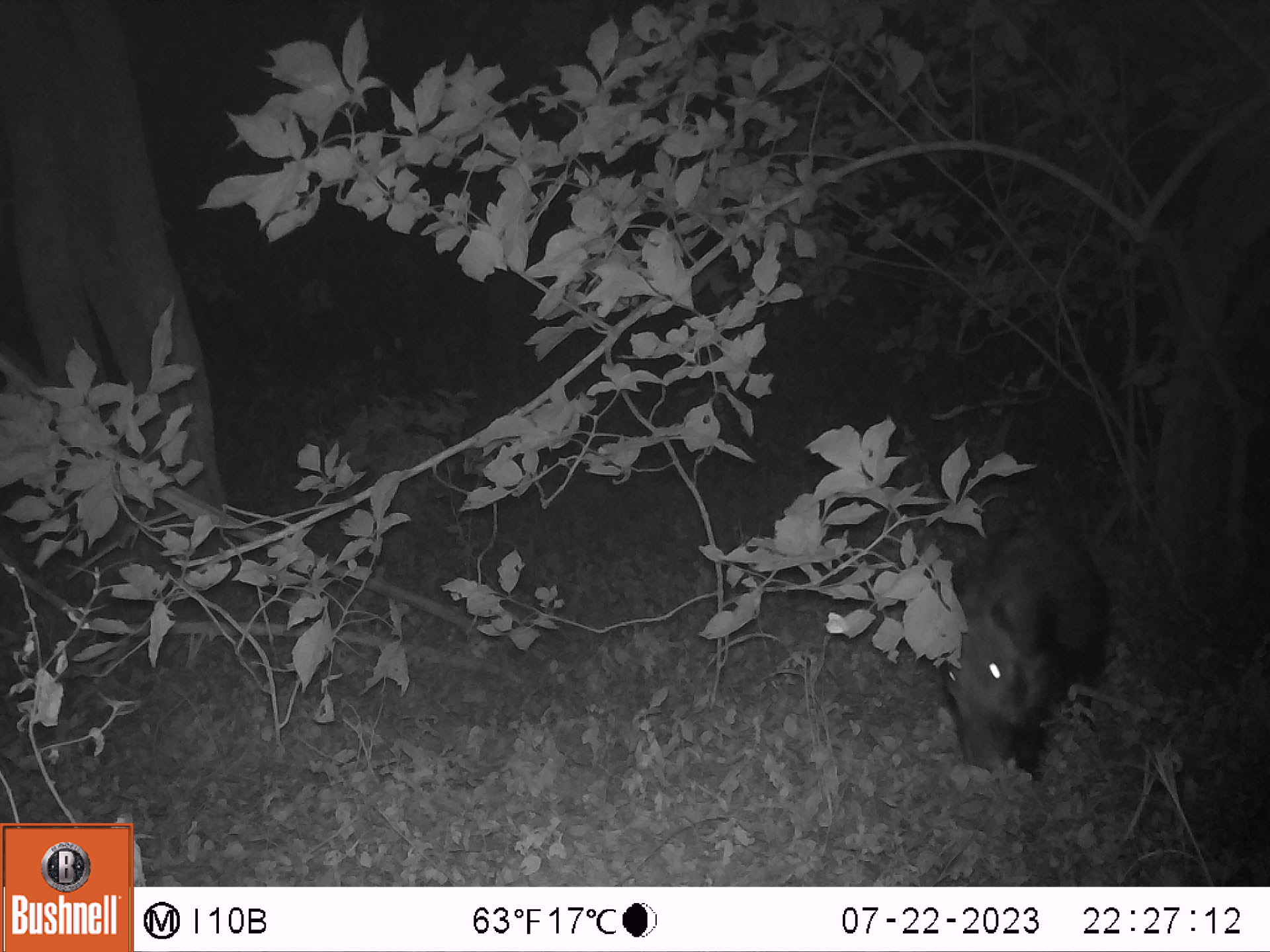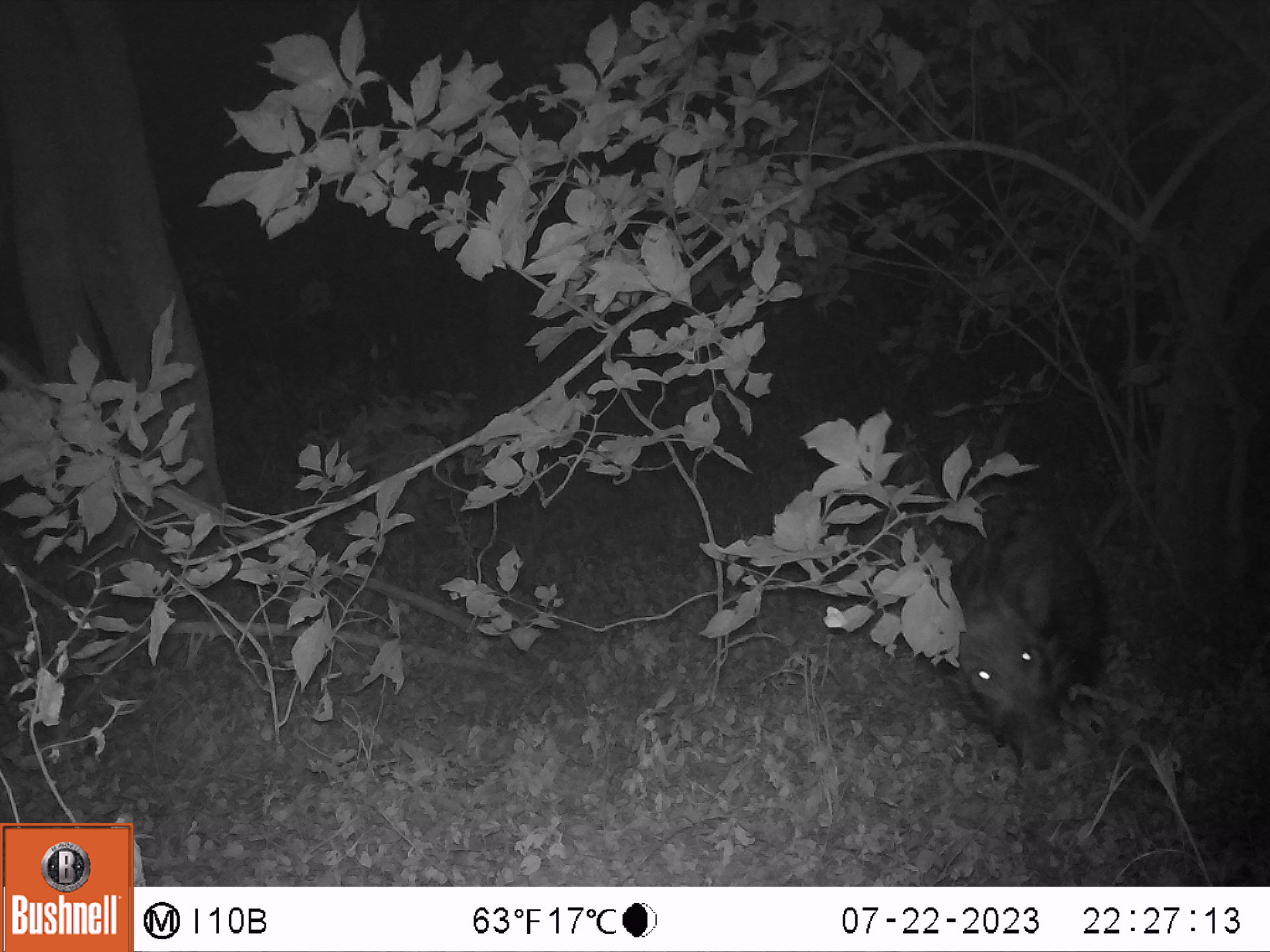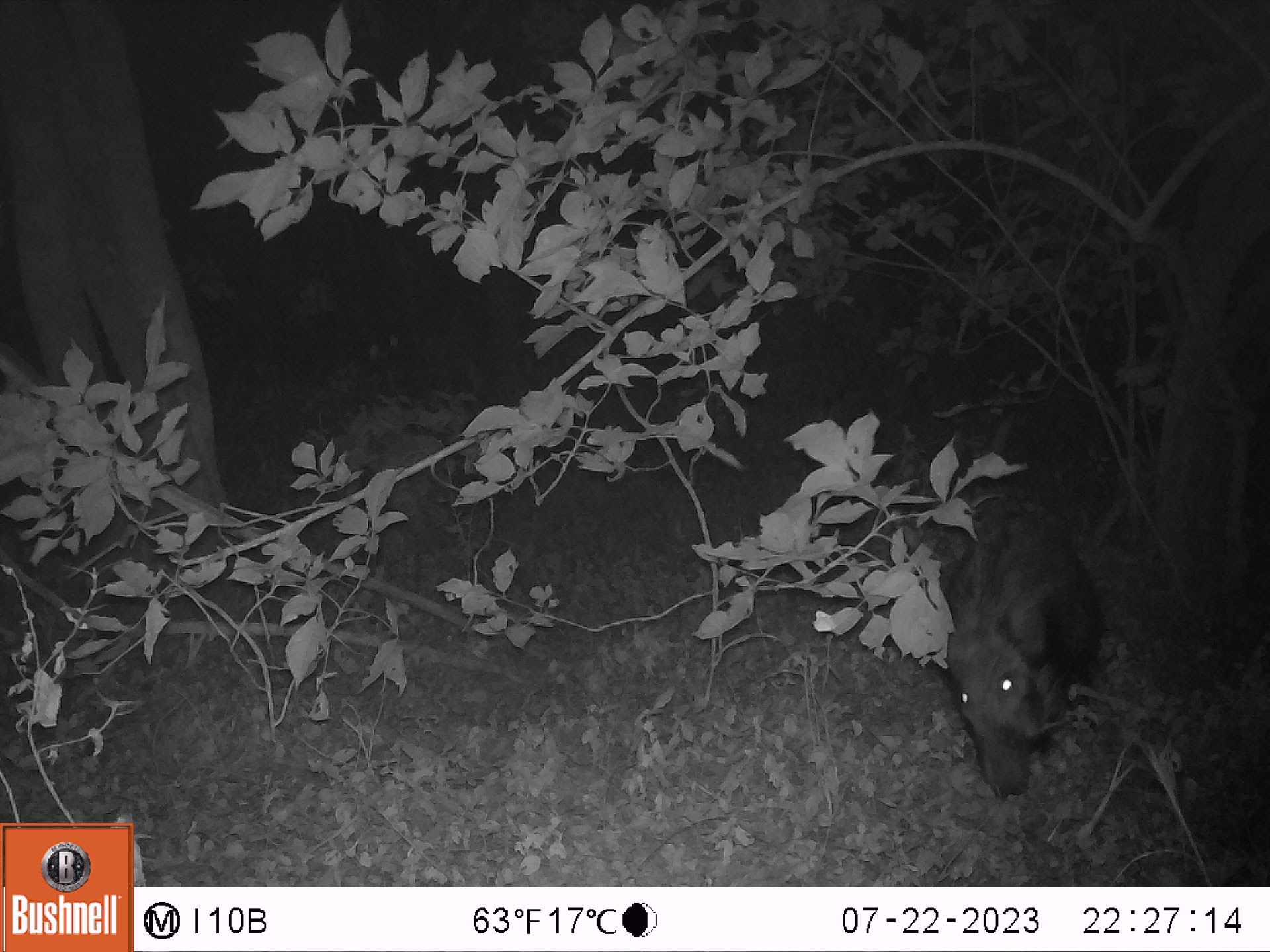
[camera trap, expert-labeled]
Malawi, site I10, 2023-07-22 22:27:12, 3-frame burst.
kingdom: Animalia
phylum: Chordata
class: Mammalia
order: Artiodactyla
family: Suidae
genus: Potamochoerus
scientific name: Potamochoerus larvatus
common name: bushpig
Bushpig (Potamochoerus larvatus), count 1.